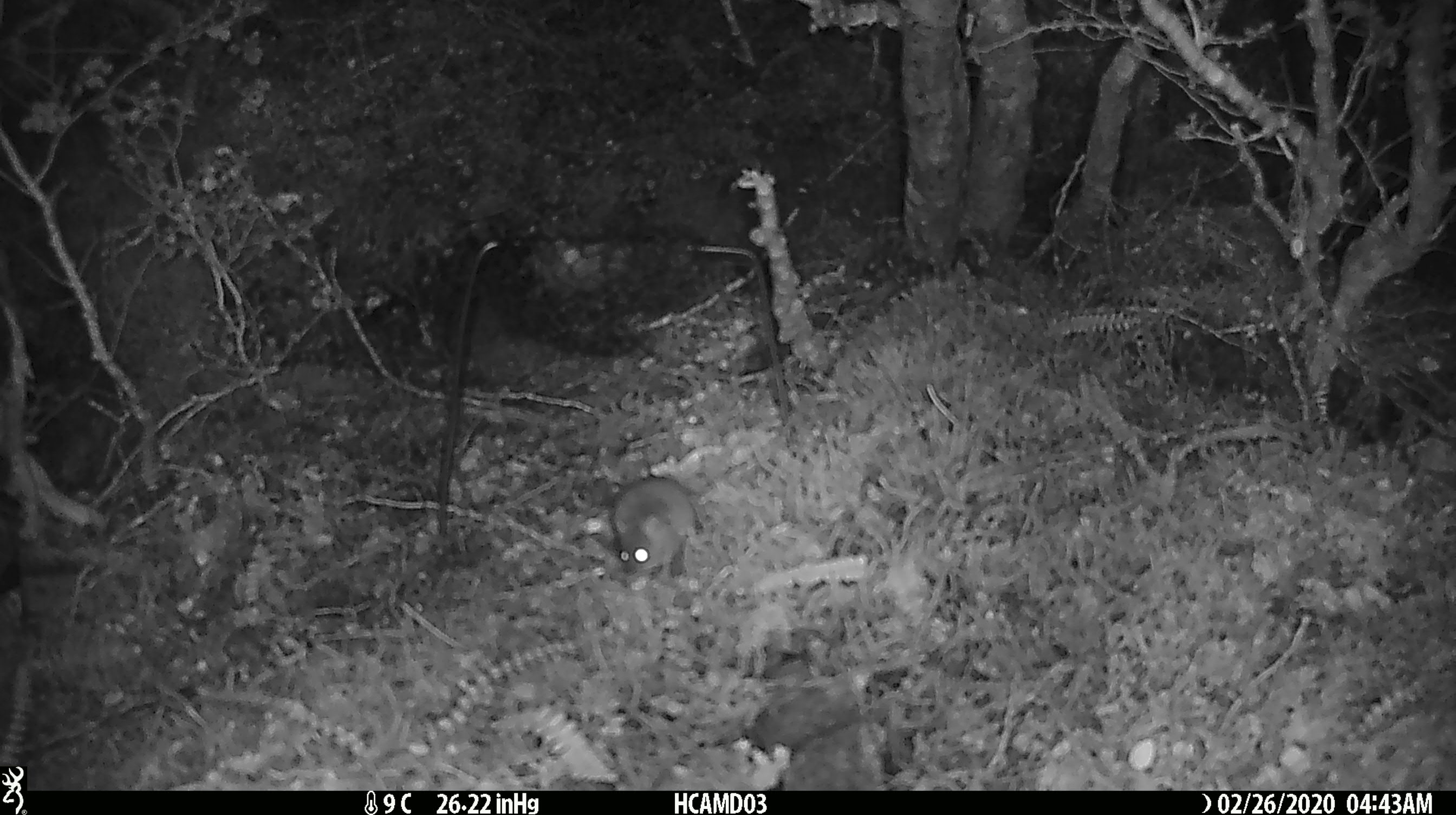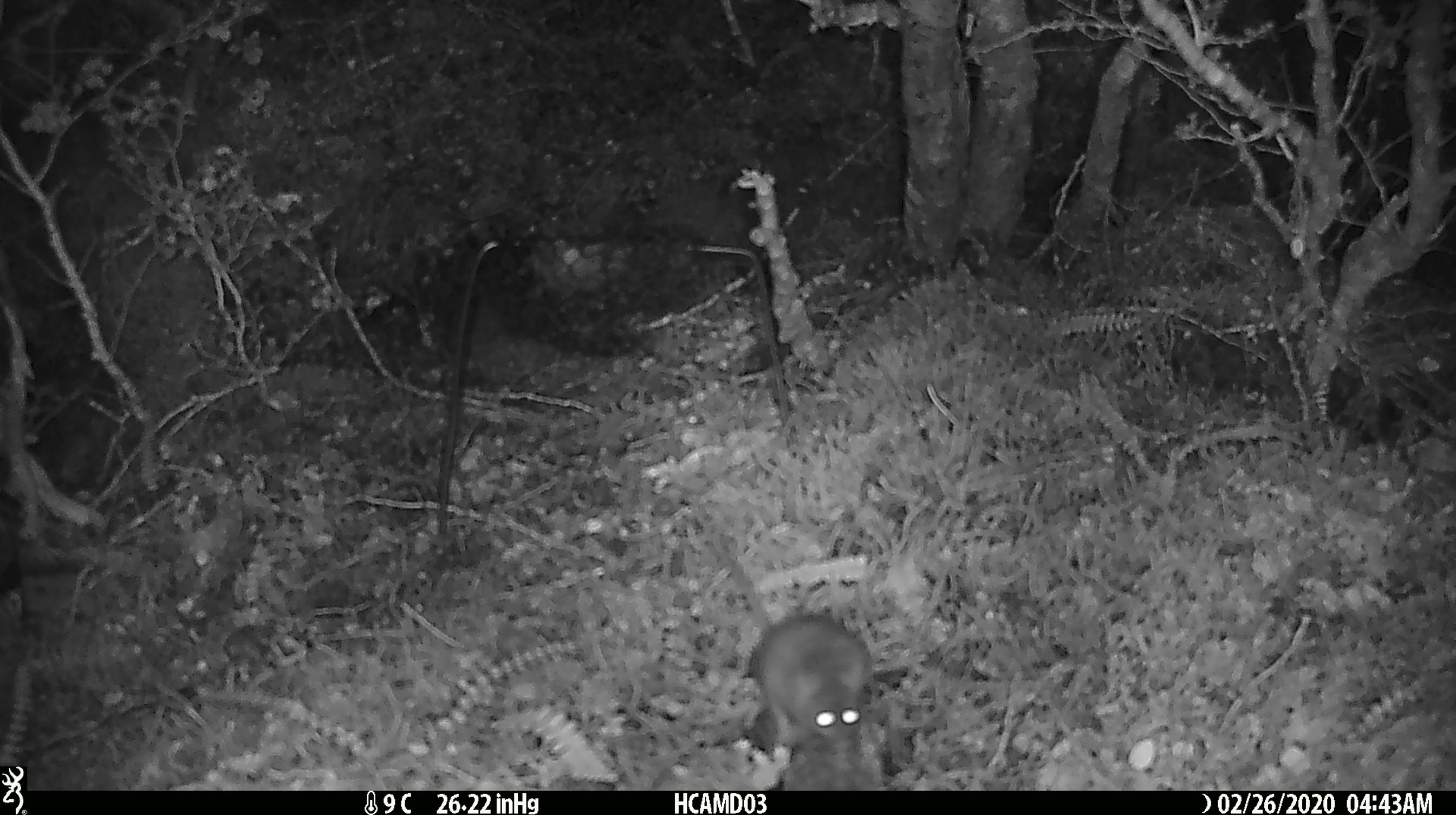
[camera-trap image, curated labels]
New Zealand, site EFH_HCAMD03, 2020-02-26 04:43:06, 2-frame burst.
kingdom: Animalia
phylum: Chordata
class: Mammalia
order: Rodentia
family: Muridae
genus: Mus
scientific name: Mus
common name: mouse